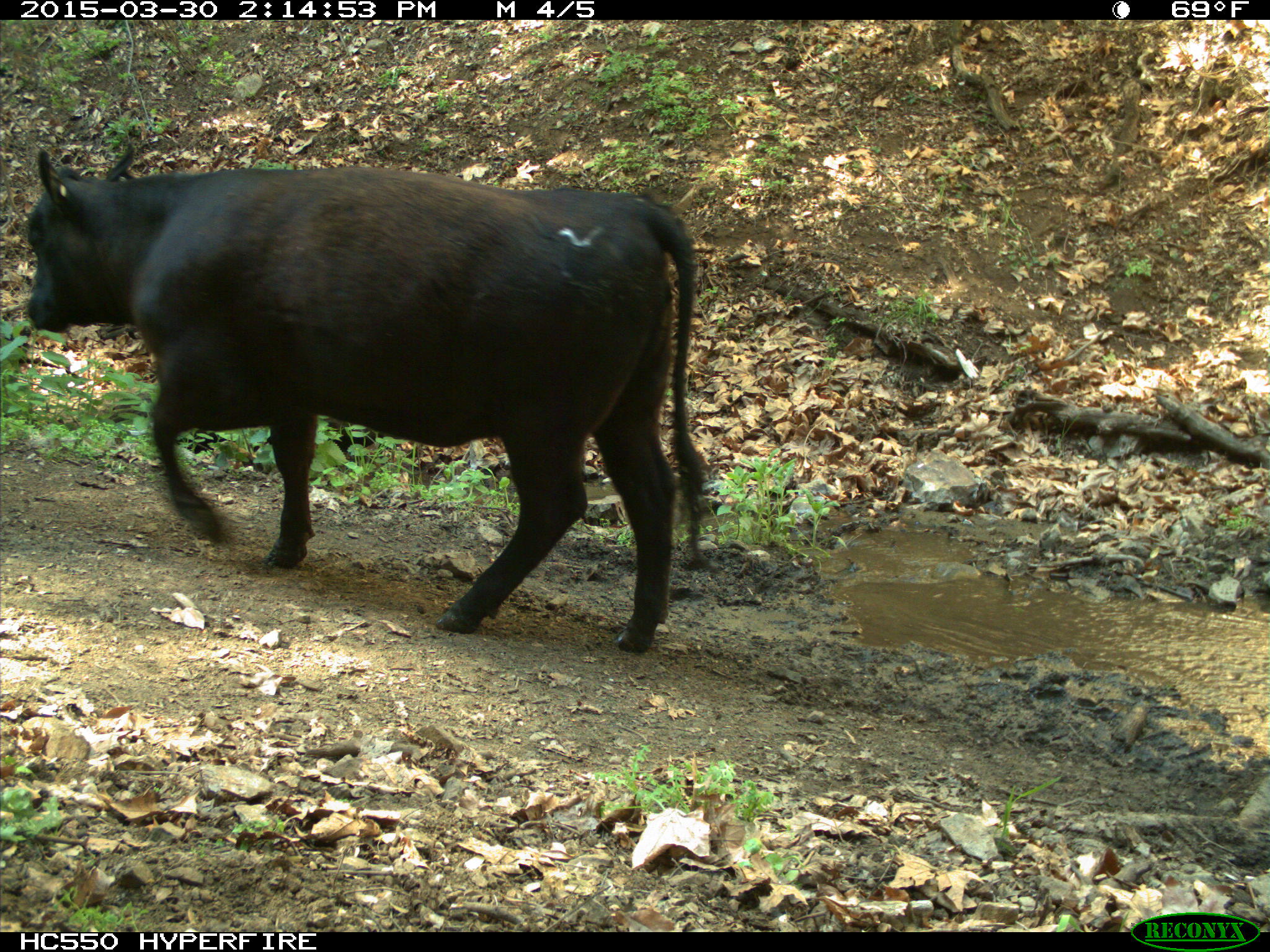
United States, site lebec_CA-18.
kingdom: Animalia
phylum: Chordata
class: Mammalia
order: Artiodactyla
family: Bovidae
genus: Bos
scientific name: Bos taurus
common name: domestic cow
Bos taurus (domestic cow).